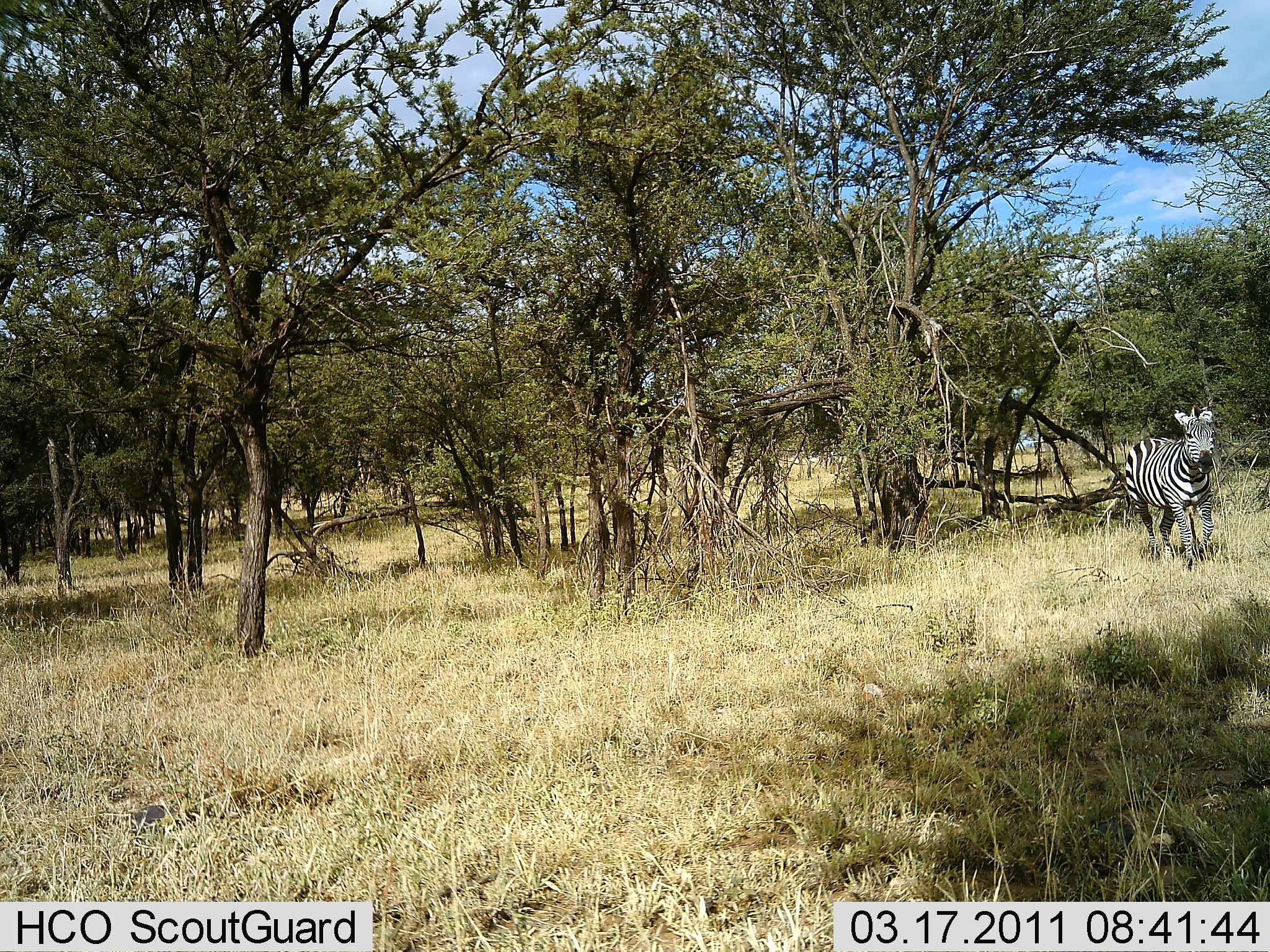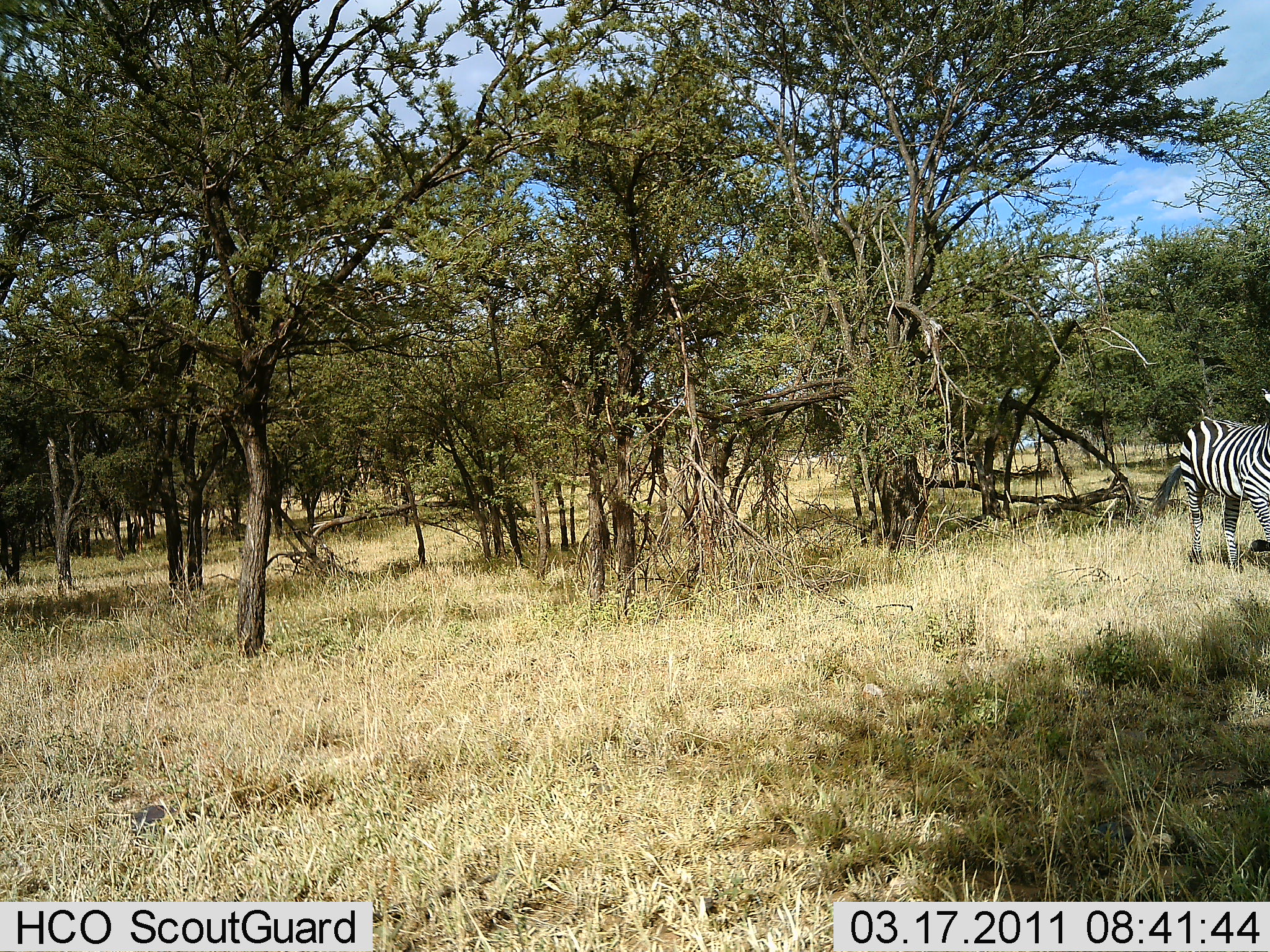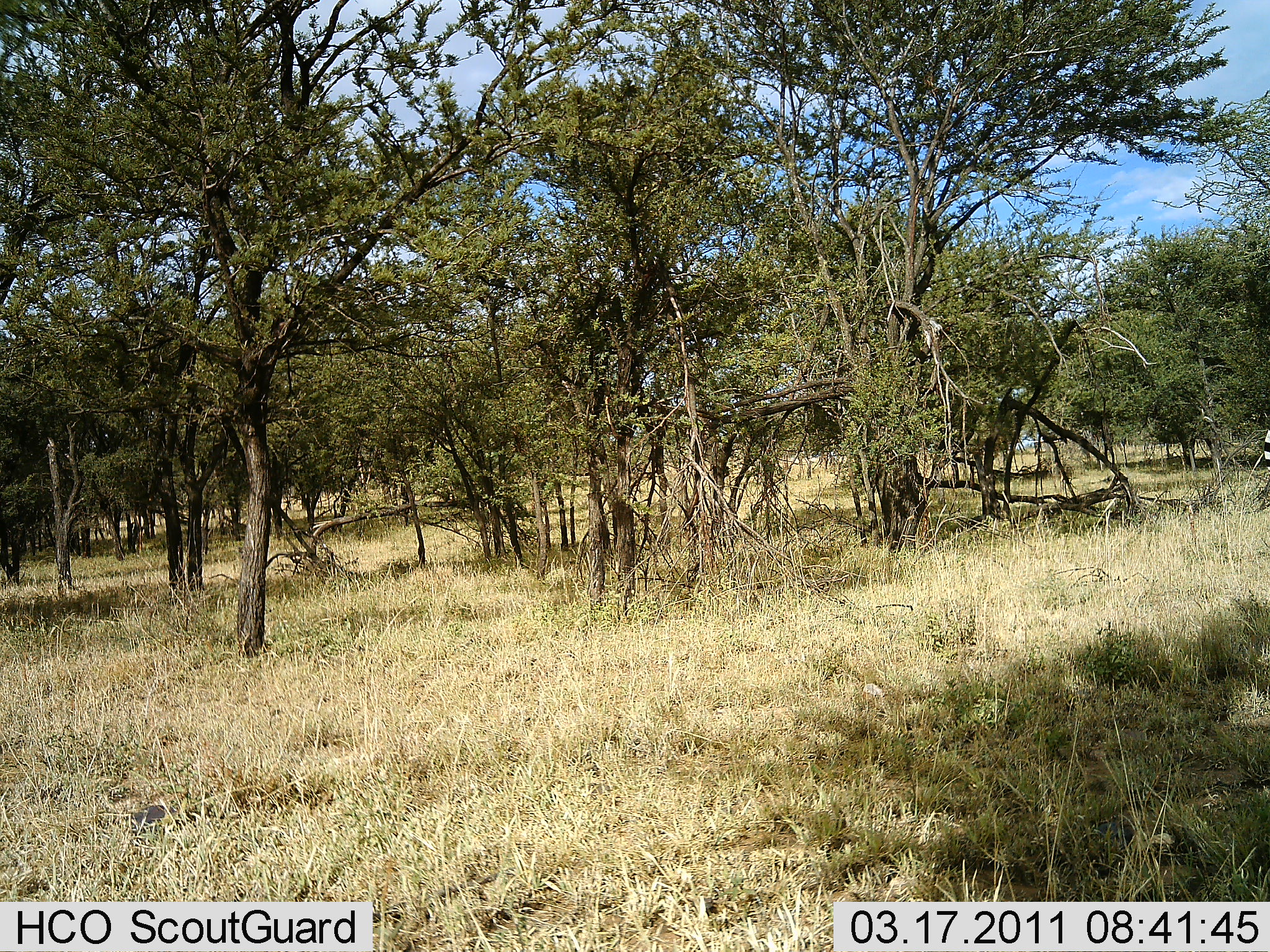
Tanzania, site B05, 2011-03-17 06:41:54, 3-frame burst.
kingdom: Animalia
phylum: Chordata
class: Mammalia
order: Perissodactyla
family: Equidae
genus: Equus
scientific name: Equus quagga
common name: plains zebra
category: zebra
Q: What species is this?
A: Zebra (plains zebra) (Equus quagga).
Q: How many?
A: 1.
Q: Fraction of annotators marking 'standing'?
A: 0%.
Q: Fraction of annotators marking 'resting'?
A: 0%.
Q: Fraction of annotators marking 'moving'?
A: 100%.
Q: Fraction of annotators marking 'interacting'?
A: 0%.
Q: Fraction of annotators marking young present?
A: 0%.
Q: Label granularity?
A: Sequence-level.